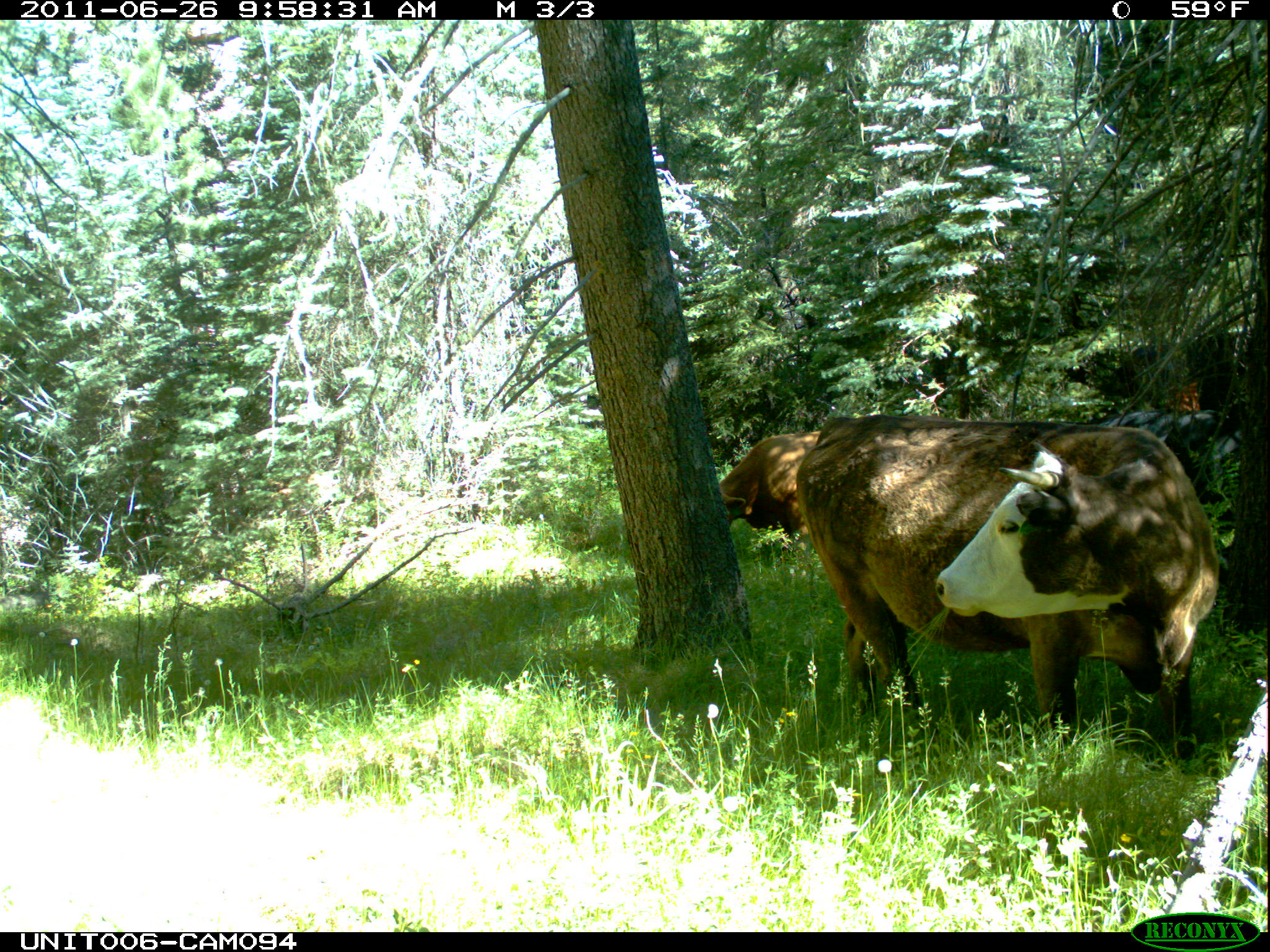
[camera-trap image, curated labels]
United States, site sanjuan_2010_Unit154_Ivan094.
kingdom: Animalia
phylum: Chordata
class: Mammalia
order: Artiodactyla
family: Bovidae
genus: Bos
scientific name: Bos taurus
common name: domestic cow